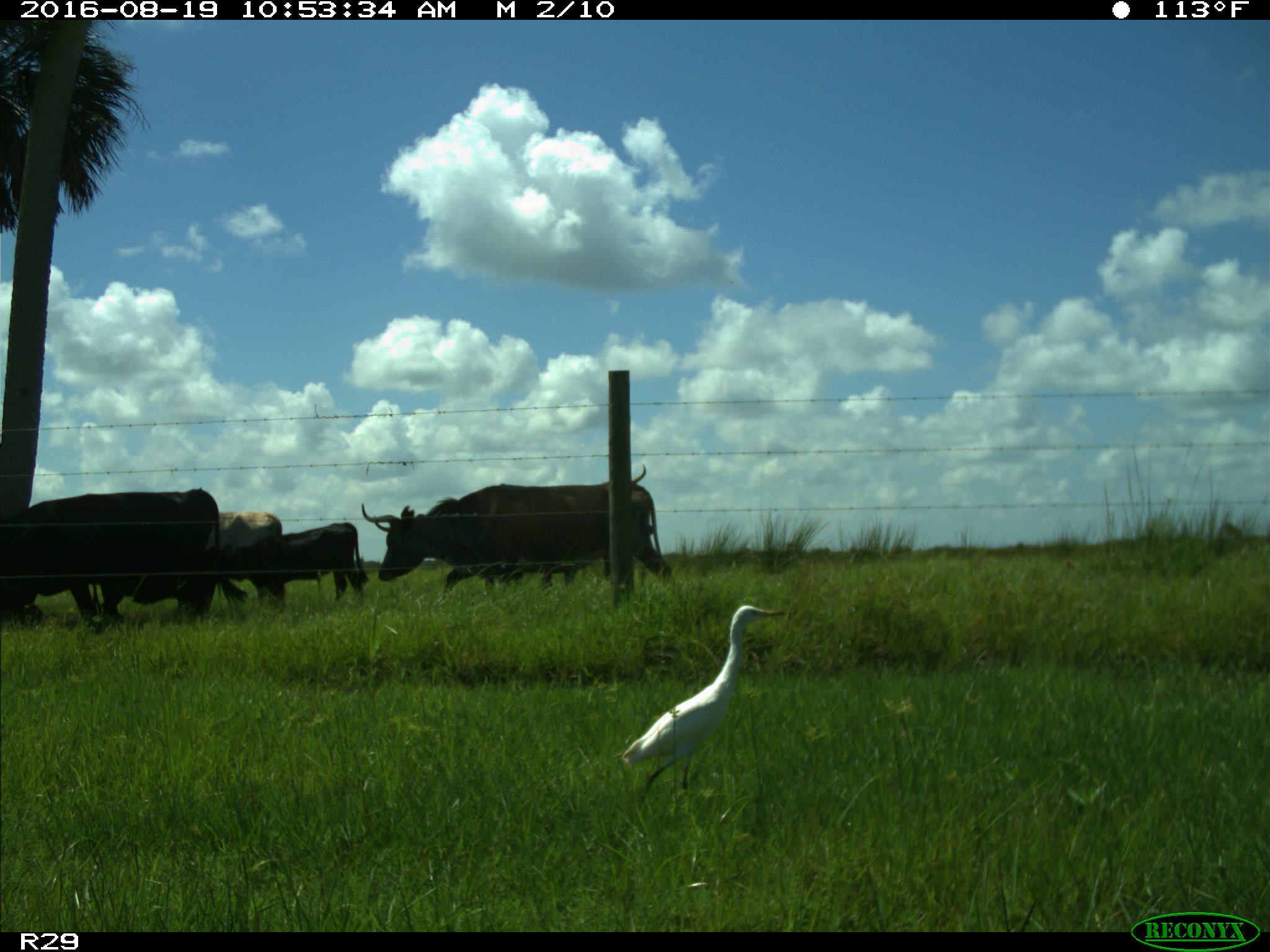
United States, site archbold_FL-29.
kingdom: Animalia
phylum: Chordata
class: Mammalia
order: Artiodactyla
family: Bovidae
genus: Bos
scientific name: Bos taurus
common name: domestic cow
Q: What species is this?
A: Bos taurus (domestic cow).